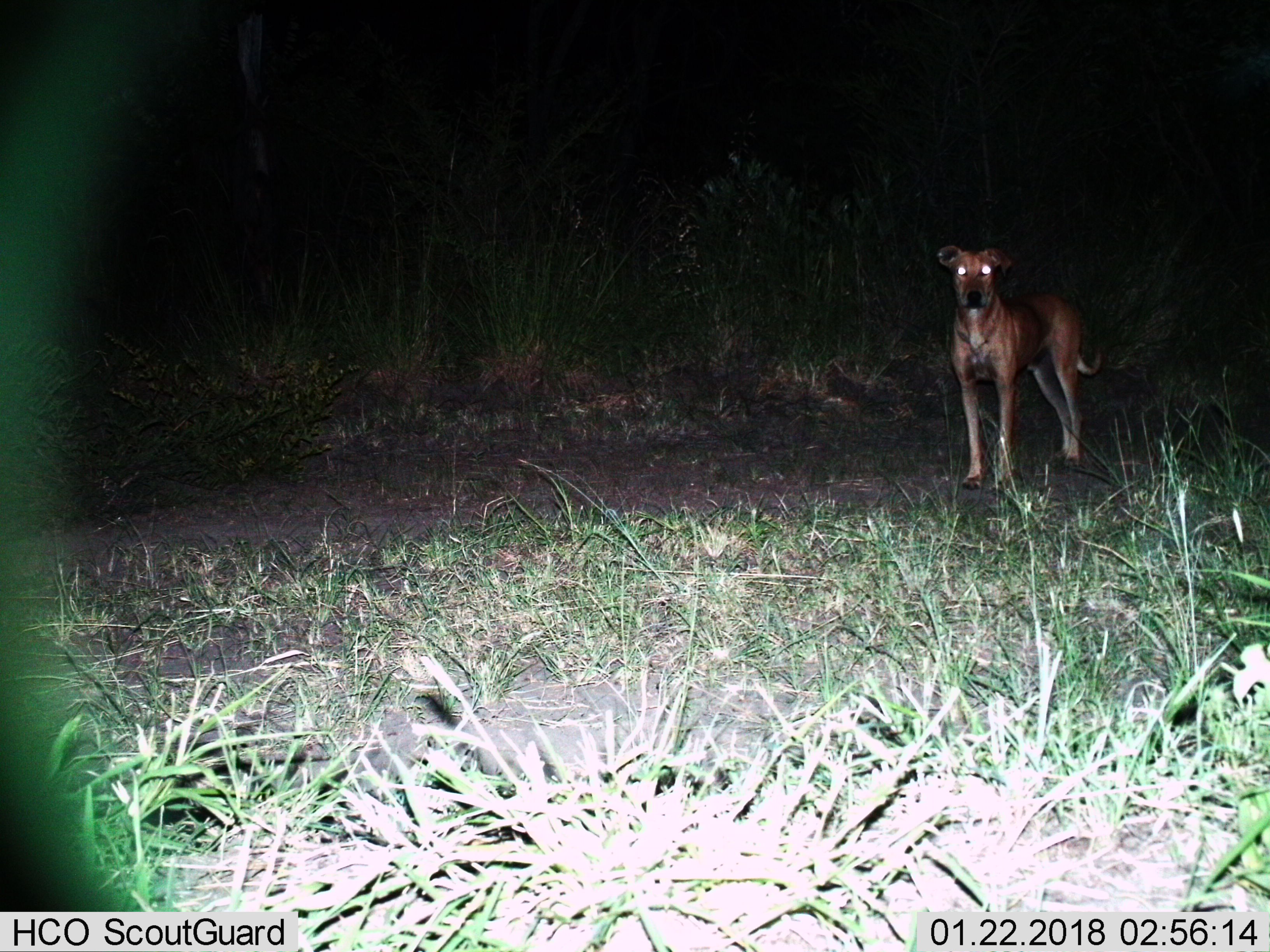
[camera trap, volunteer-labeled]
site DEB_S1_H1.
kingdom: Animalia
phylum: Chordata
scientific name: Vertebrata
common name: domestic animal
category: domesticanimal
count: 1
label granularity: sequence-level